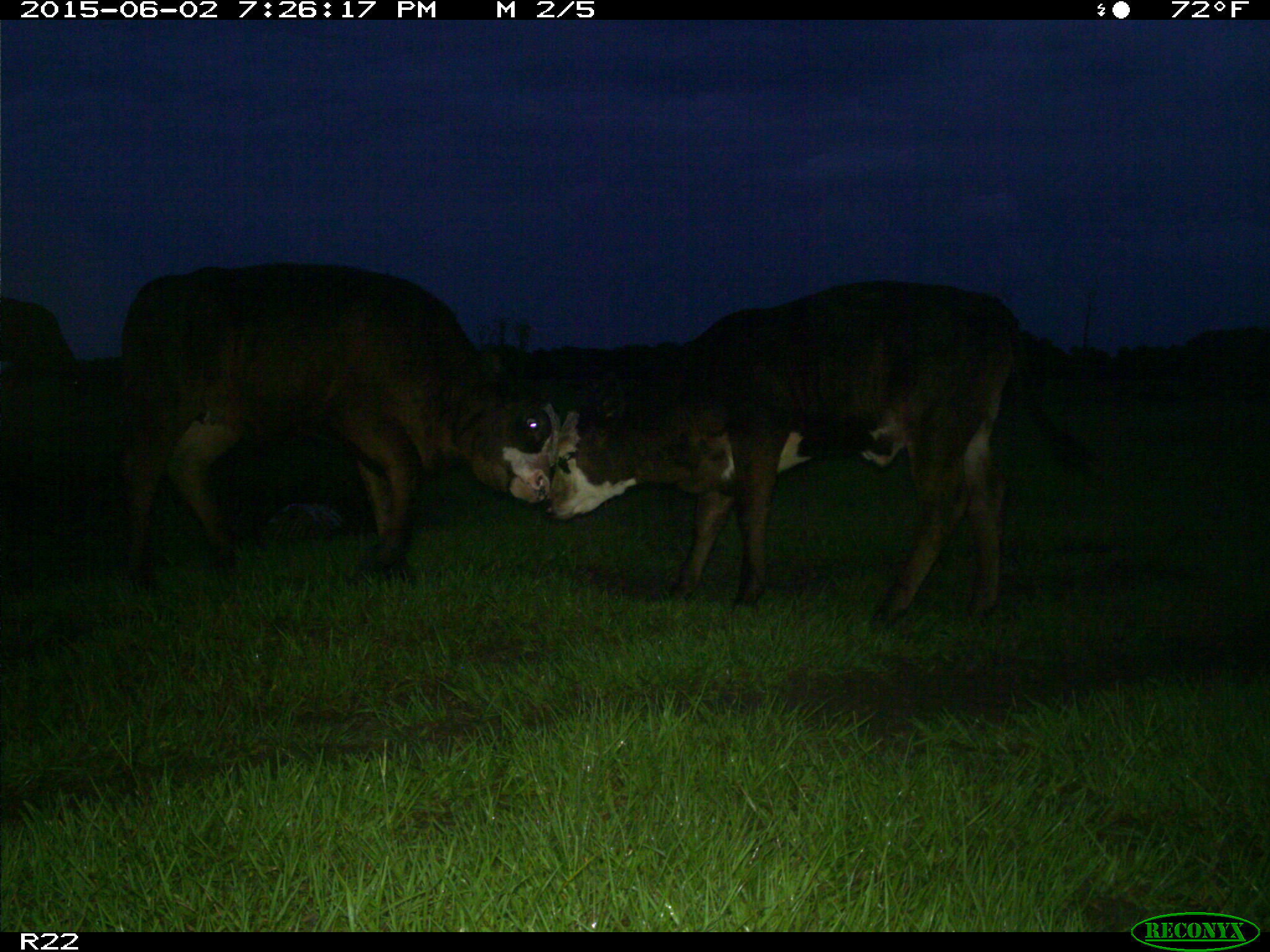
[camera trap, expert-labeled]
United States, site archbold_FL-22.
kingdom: Animalia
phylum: Chordata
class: Mammalia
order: Artiodactyla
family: Bovidae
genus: Bos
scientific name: Bos taurus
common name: domestic cow